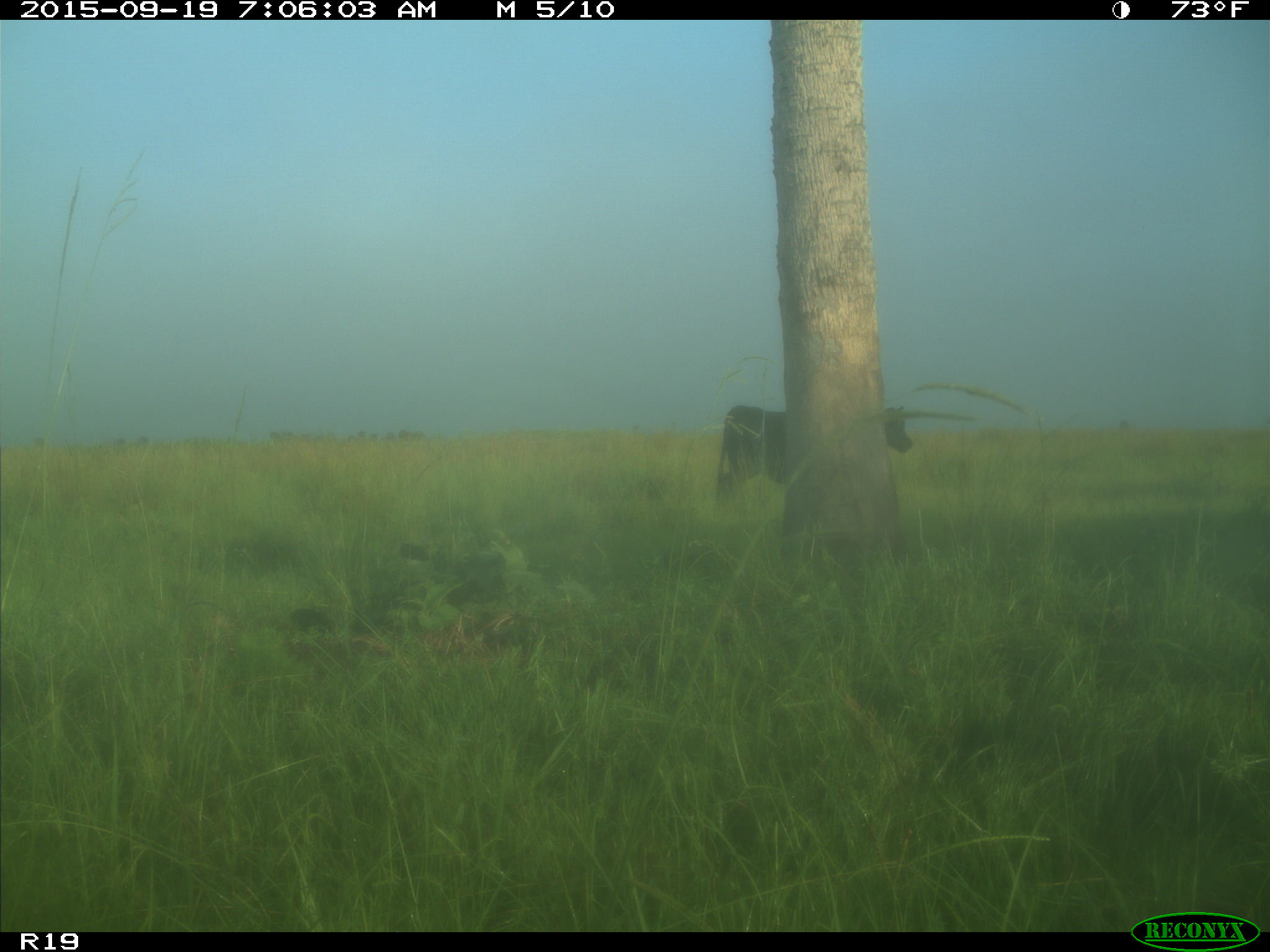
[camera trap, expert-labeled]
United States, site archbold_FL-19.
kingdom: Animalia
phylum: Chordata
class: Mammalia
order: Artiodactyla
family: Bovidae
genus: Bos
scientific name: Bos taurus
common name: domestic cow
Bos taurus (domestic cow).